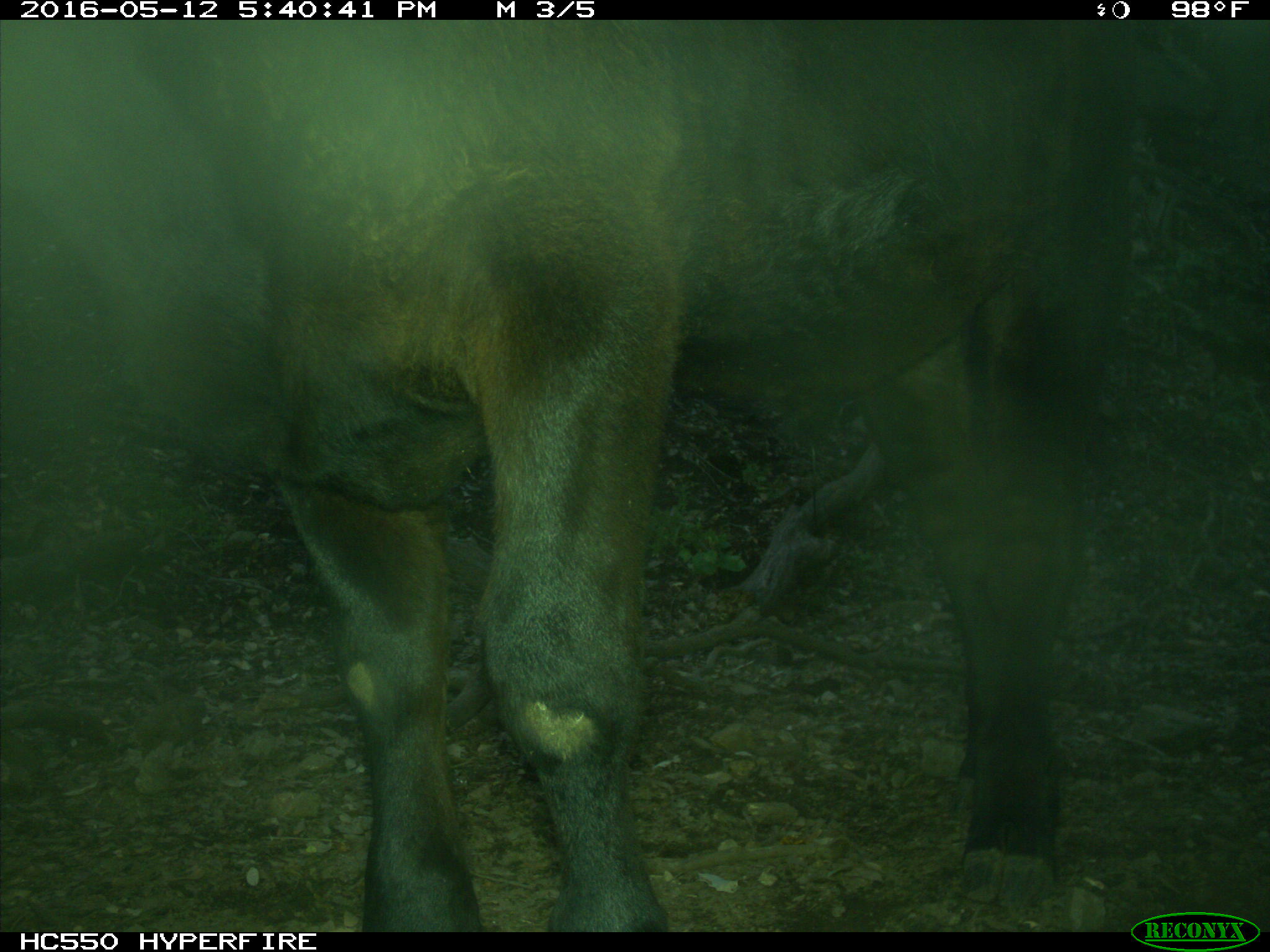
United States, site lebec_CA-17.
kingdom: Animalia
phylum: Chordata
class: Mammalia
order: Artiodactyla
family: Bovidae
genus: Bos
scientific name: Bos taurus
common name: domestic cow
Bos taurus (domestic cow).